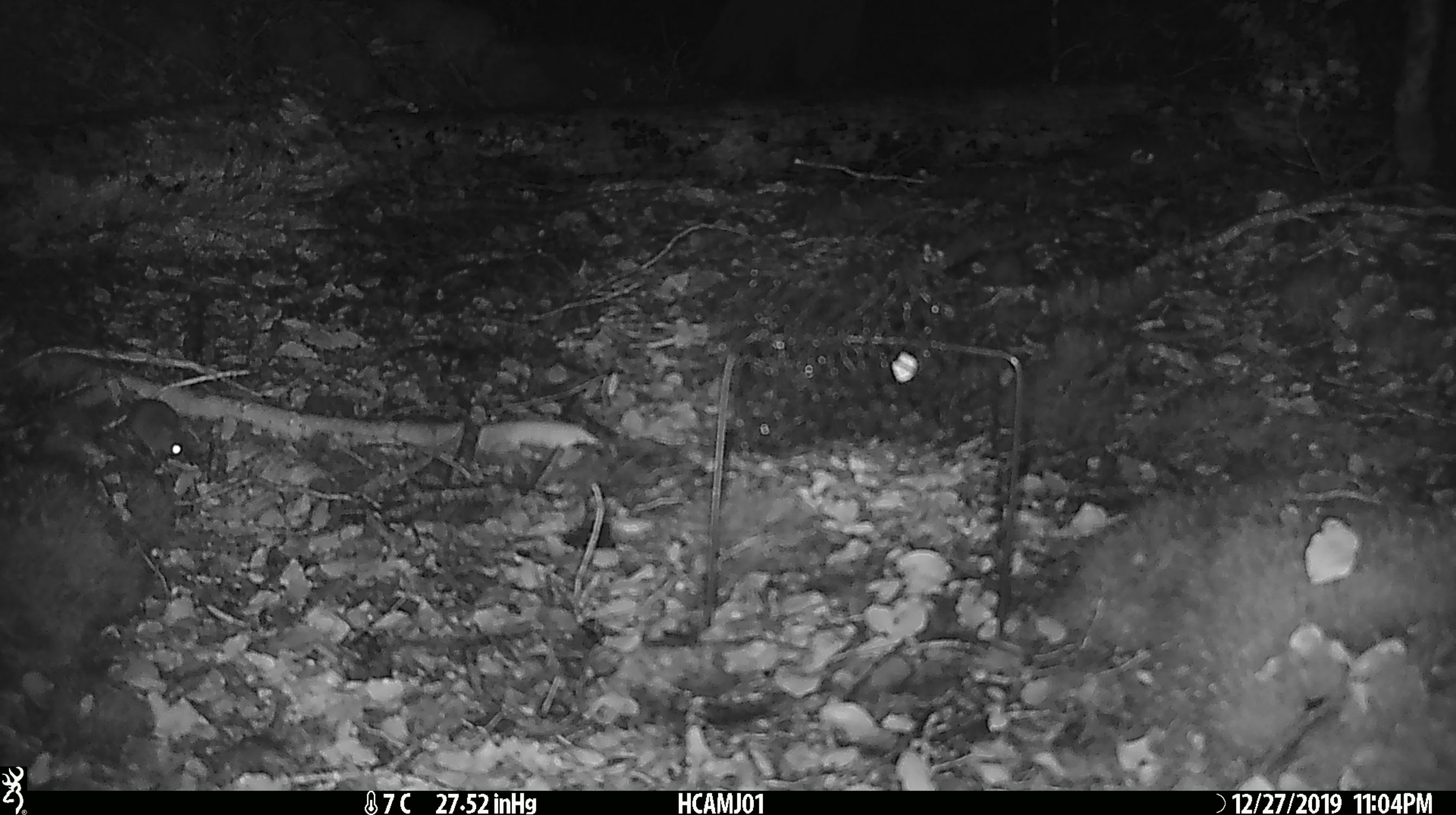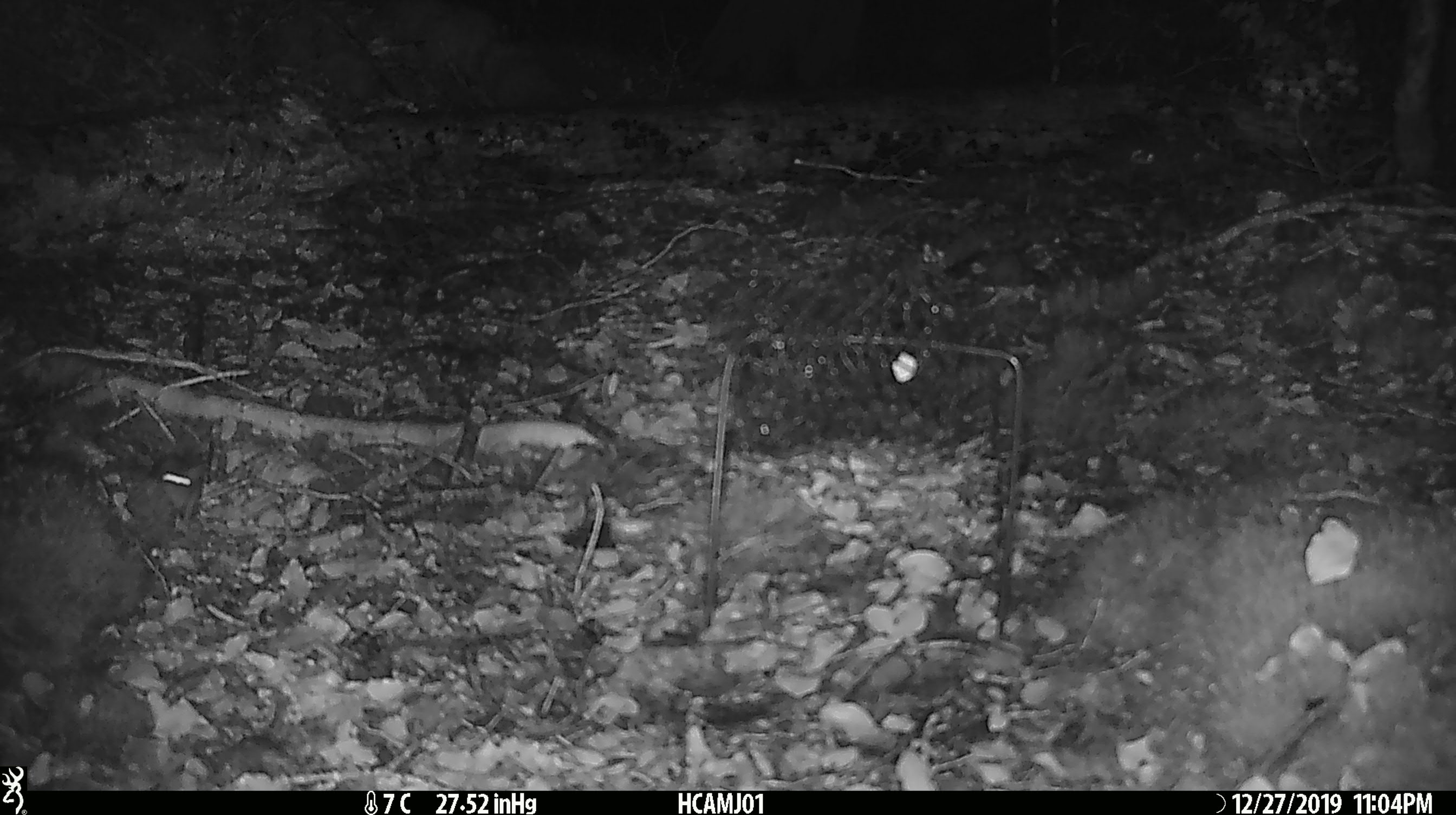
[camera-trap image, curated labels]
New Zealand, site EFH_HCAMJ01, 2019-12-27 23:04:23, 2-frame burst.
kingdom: Animalia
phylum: Chordata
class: Mammalia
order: Rodentia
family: Muridae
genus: Mus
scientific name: Mus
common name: mouse